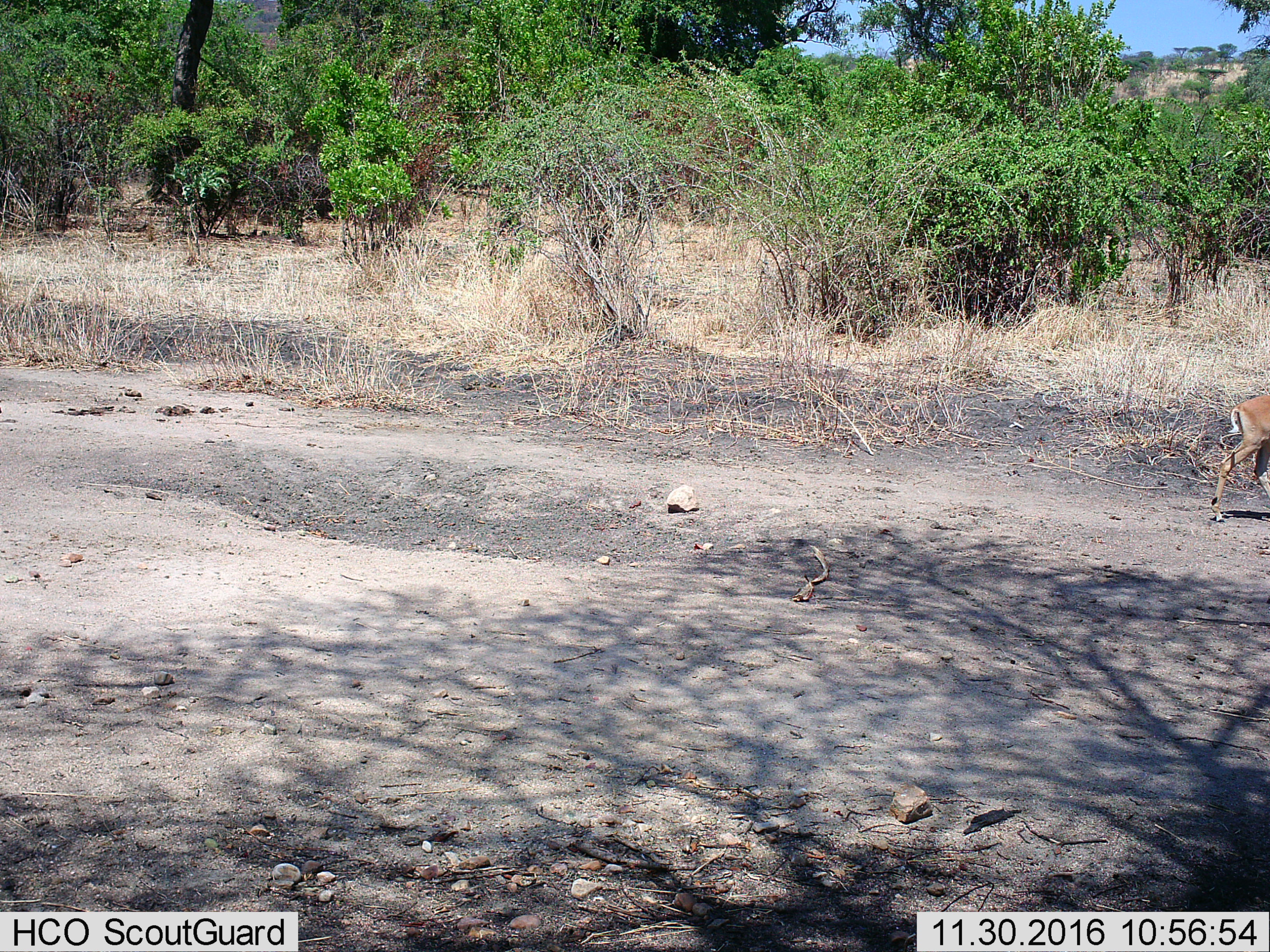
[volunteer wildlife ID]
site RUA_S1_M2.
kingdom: Animalia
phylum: Chordata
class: Mammalia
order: Artiodactyla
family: Bovidae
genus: Aepyceros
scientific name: Aepyceros melampus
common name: impala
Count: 1.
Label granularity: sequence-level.